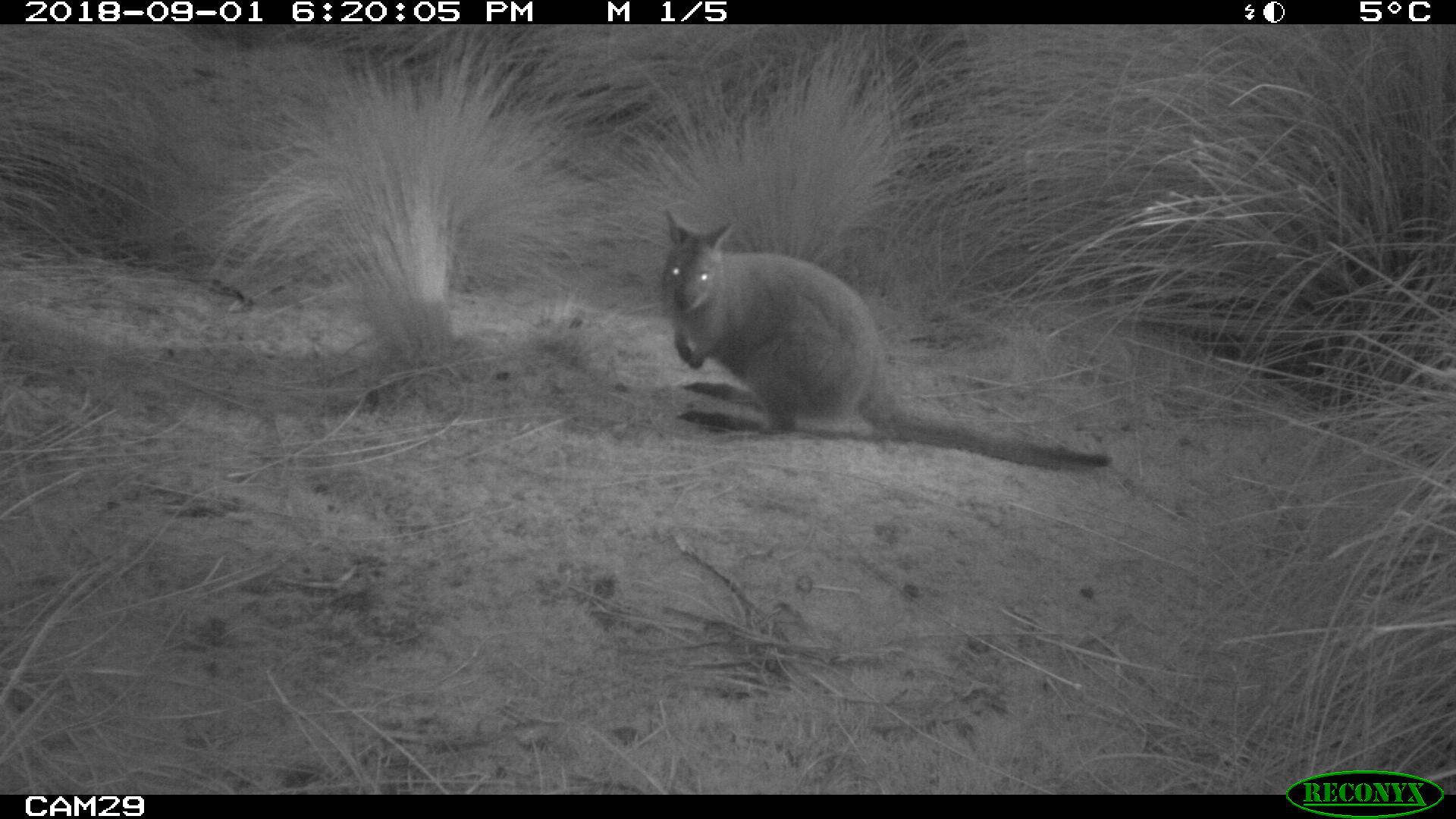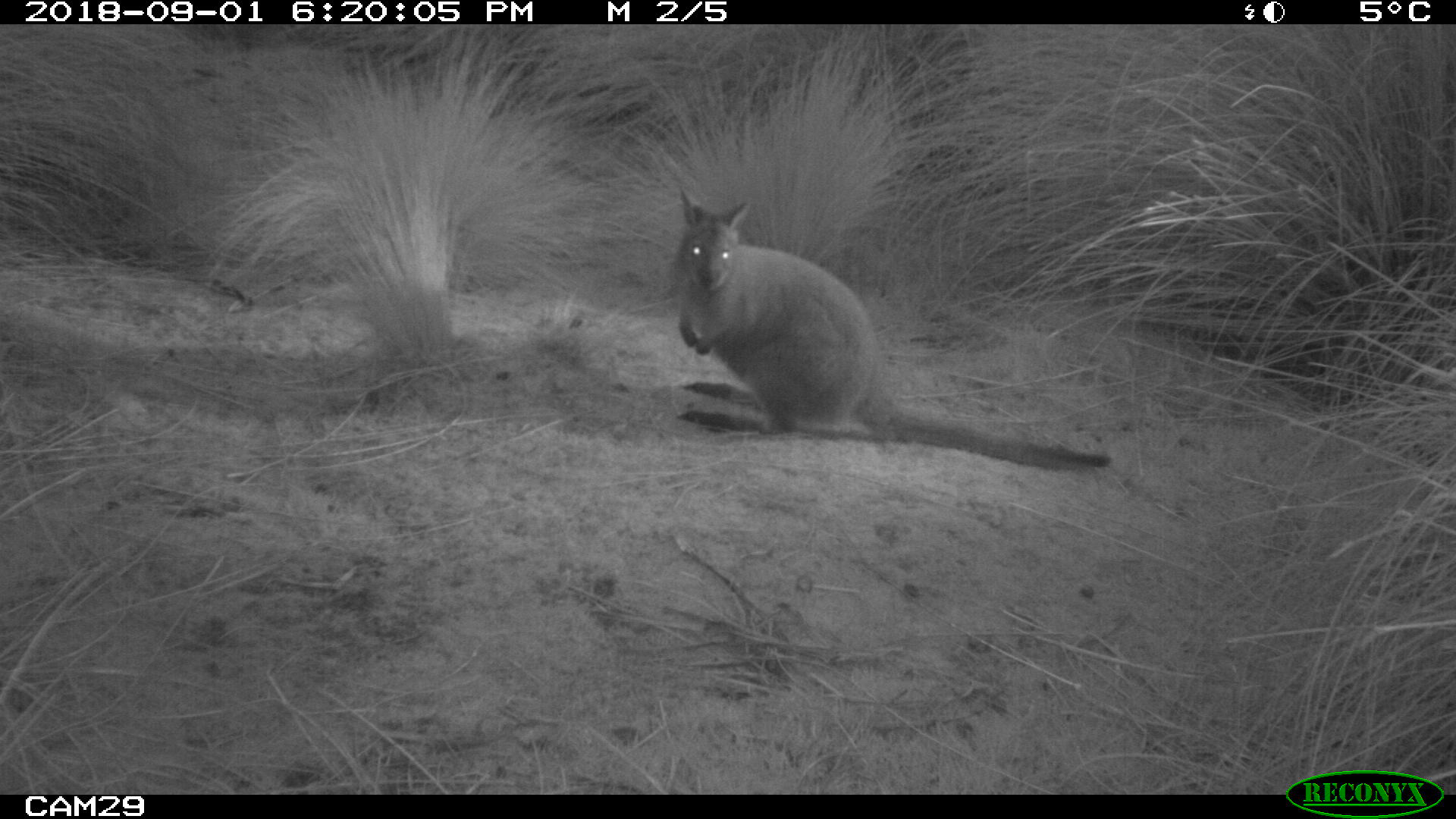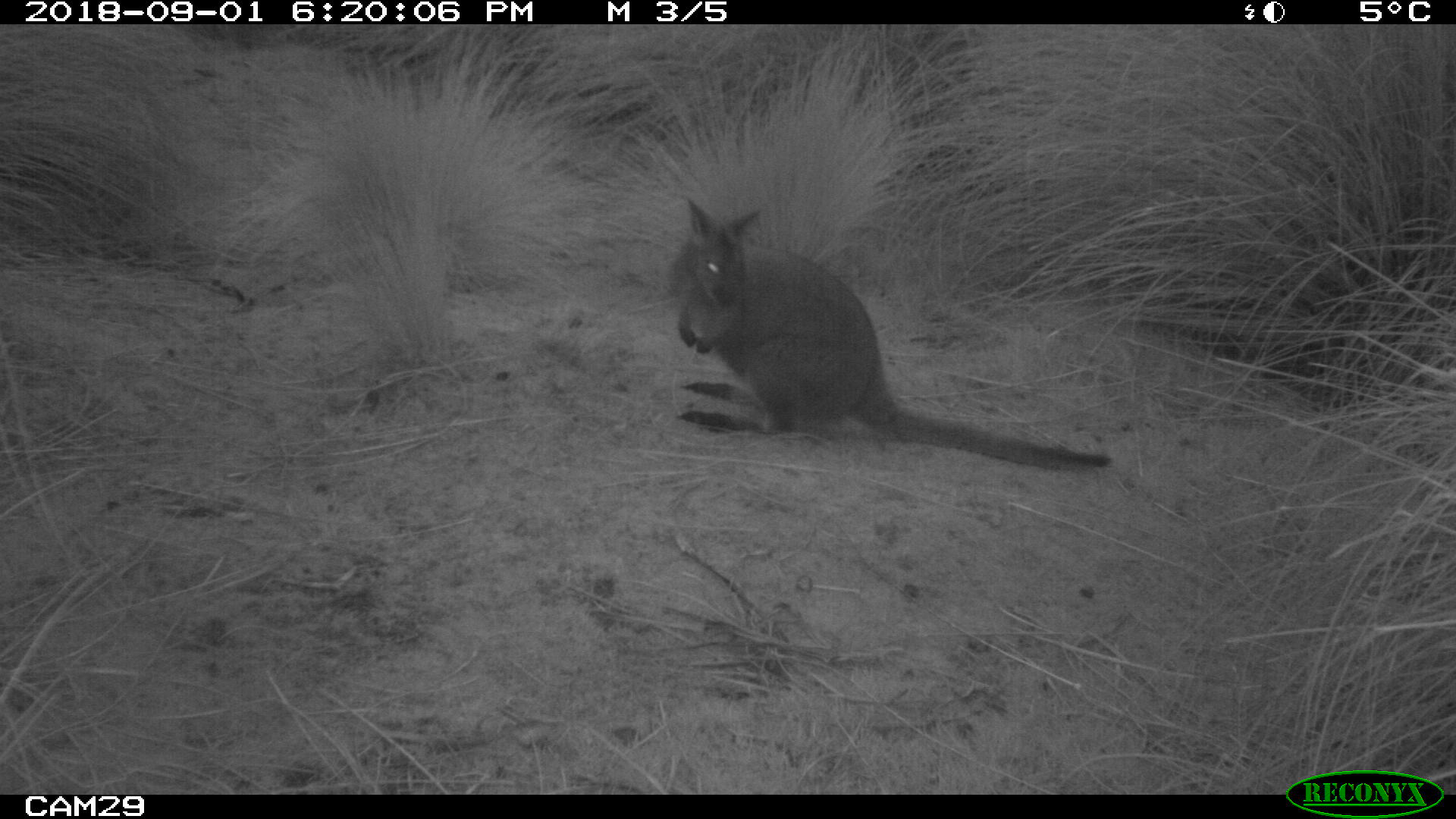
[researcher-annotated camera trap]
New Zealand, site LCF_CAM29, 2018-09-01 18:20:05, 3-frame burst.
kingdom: Animalia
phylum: Chordata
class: Mammalia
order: Diprotodontia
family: Macropodidae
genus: Notamacropus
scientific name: Notamacropus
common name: wallaby